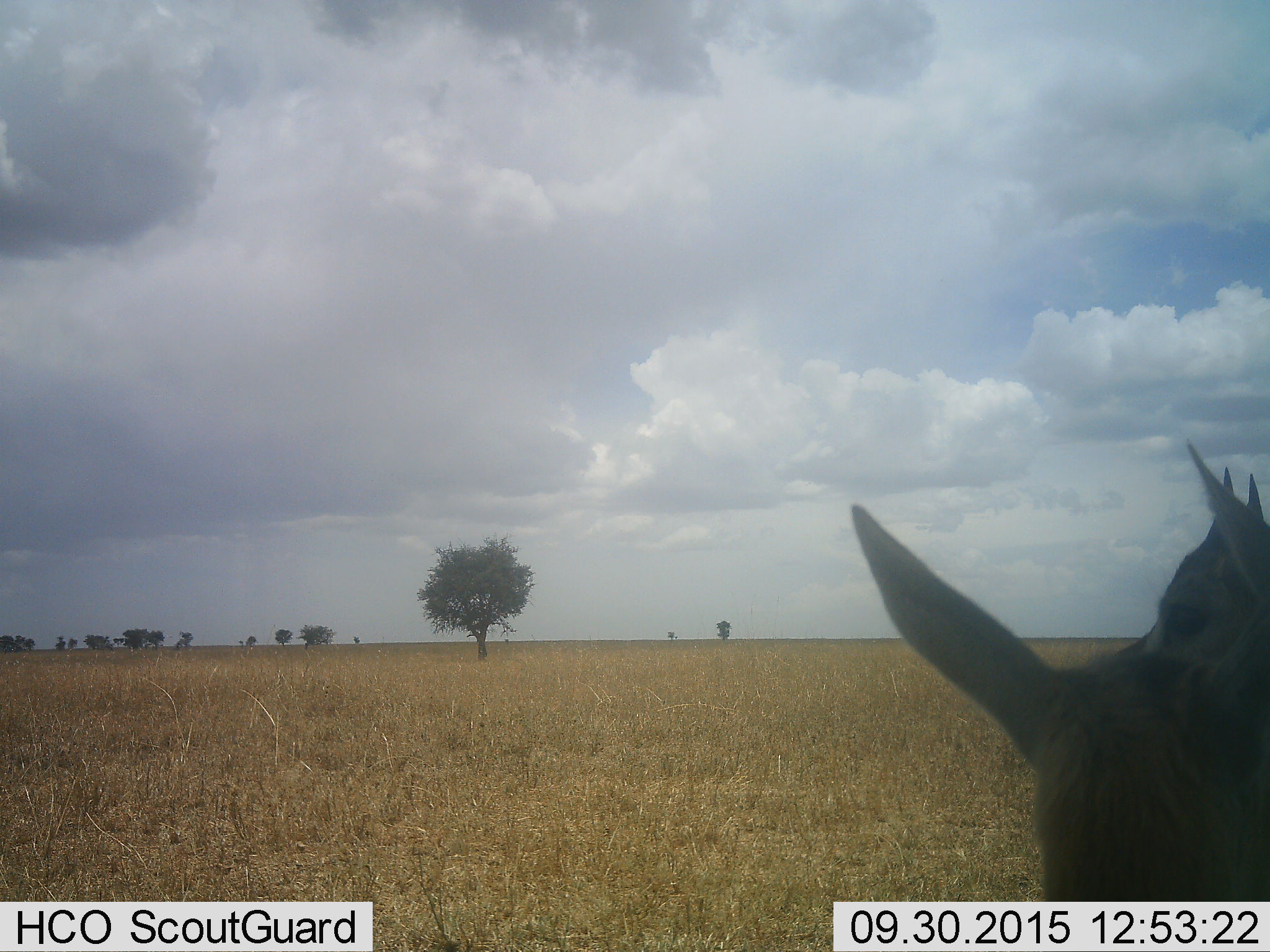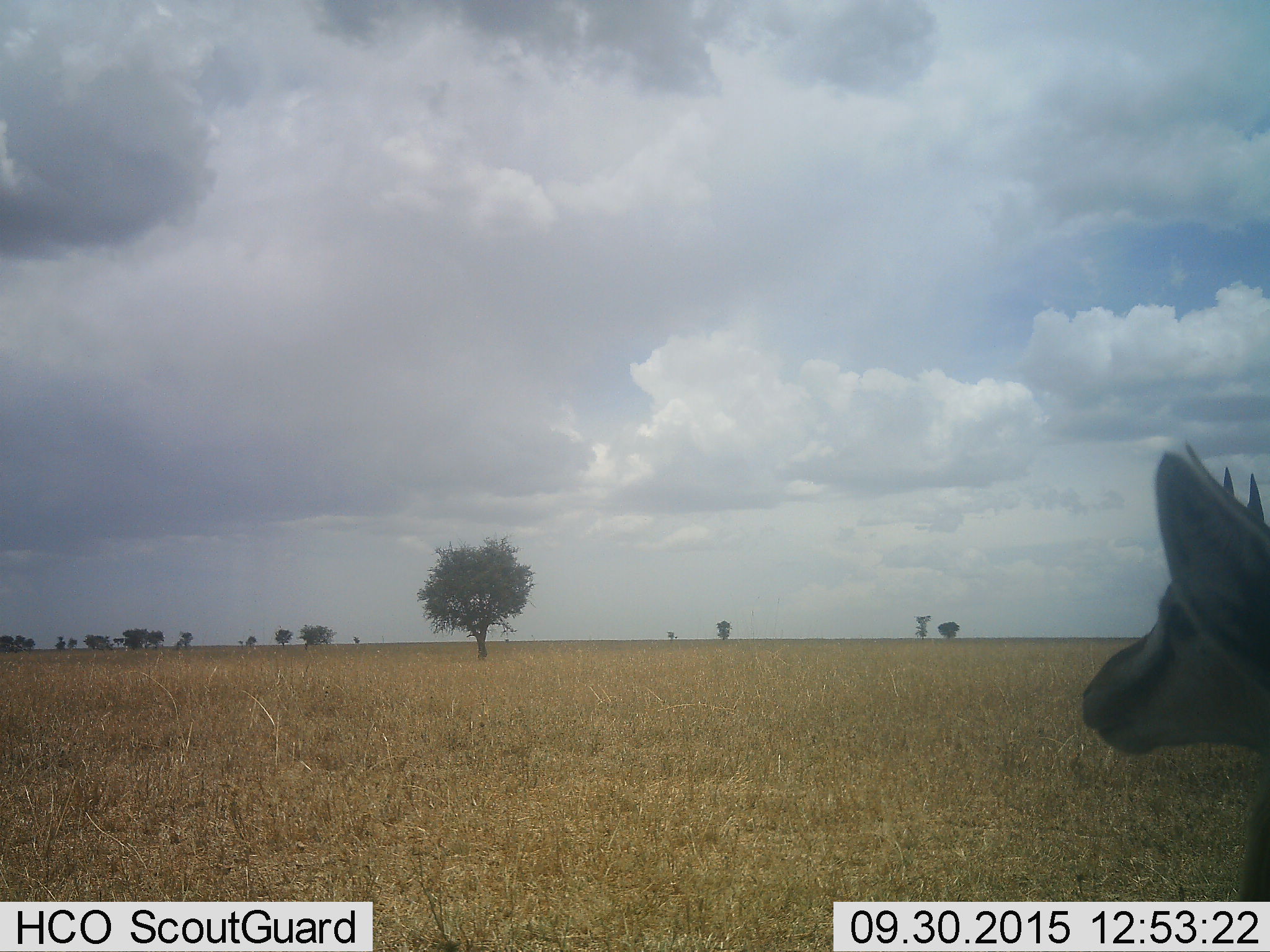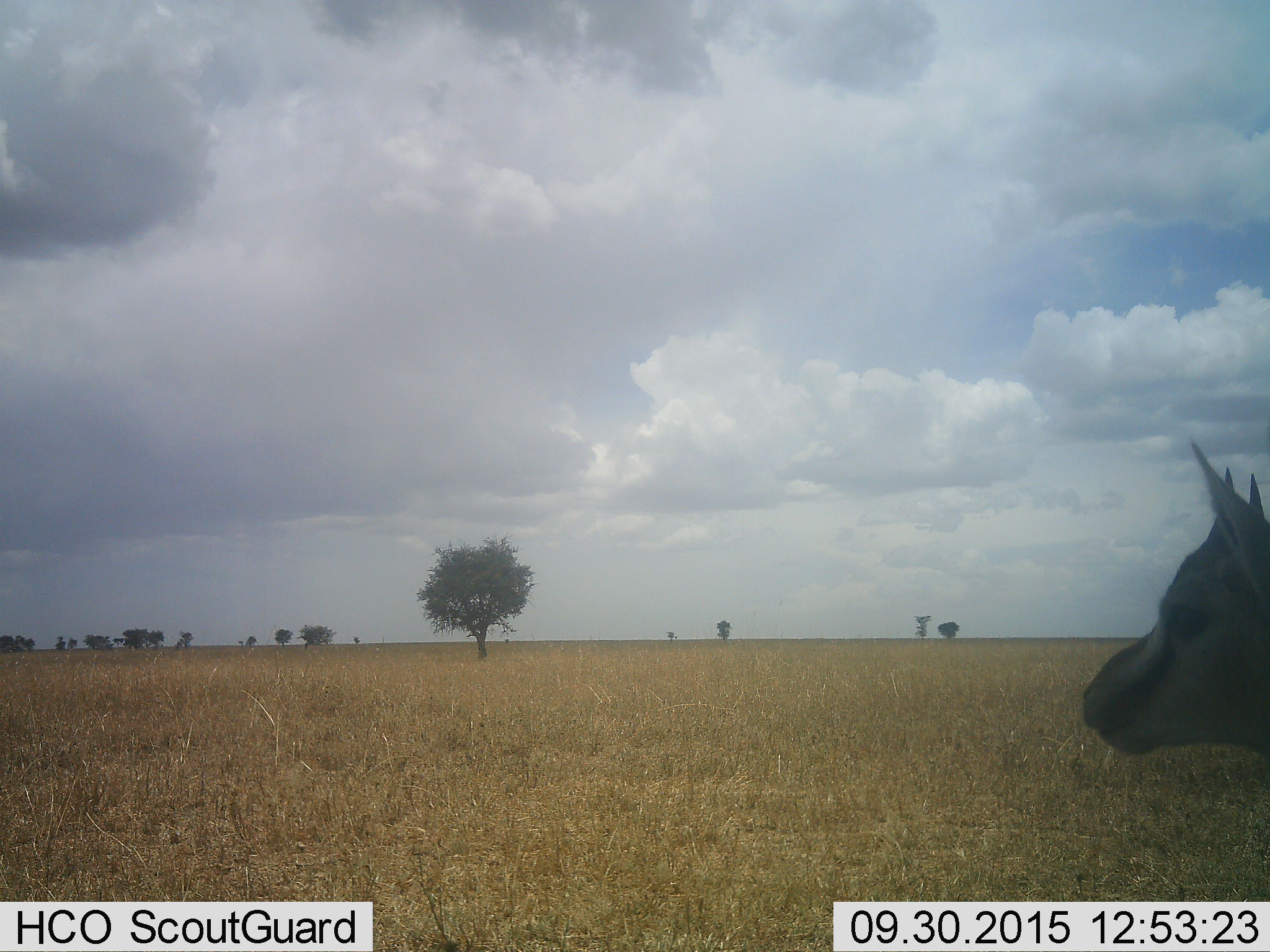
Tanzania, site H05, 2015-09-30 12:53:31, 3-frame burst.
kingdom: Animalia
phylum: Chordata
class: Mammalia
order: Artiodactyla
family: Bovidae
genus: Eudorcas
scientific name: Eudorcas thomsonii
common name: thomson's gazelle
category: gazellethomsons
Gazellethomsons (thomson's gazelle) (Eudorcas thomsonii), count 2. Behavior (volunteer vote fractions): standing 90%, resting 0%, moving 20%, interacting 0%. Young present (vote fraction): 10%. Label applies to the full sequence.